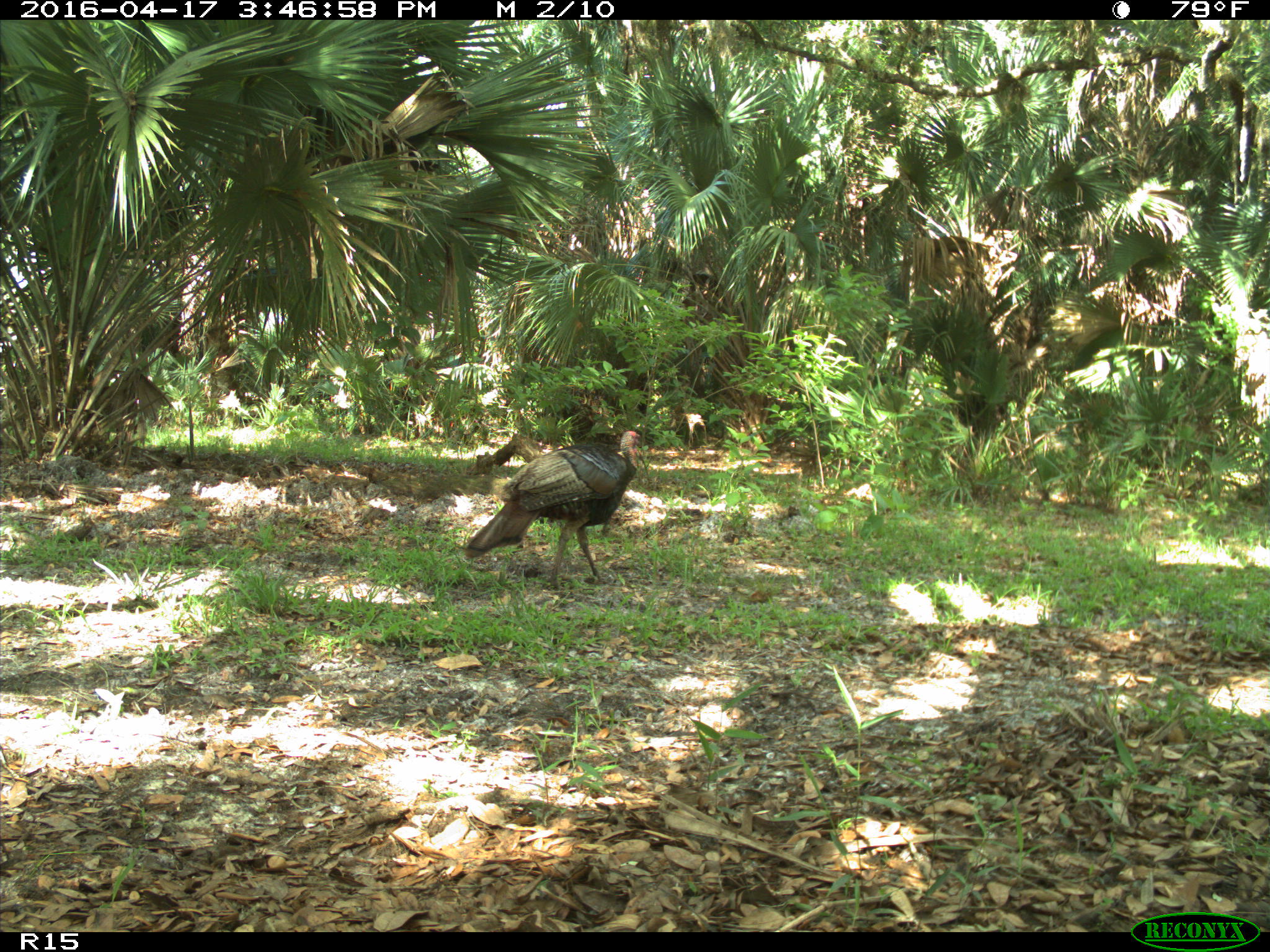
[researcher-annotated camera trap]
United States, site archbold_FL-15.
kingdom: Animalia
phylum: Chordata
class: Aves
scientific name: Aves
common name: birds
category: unidentified bird